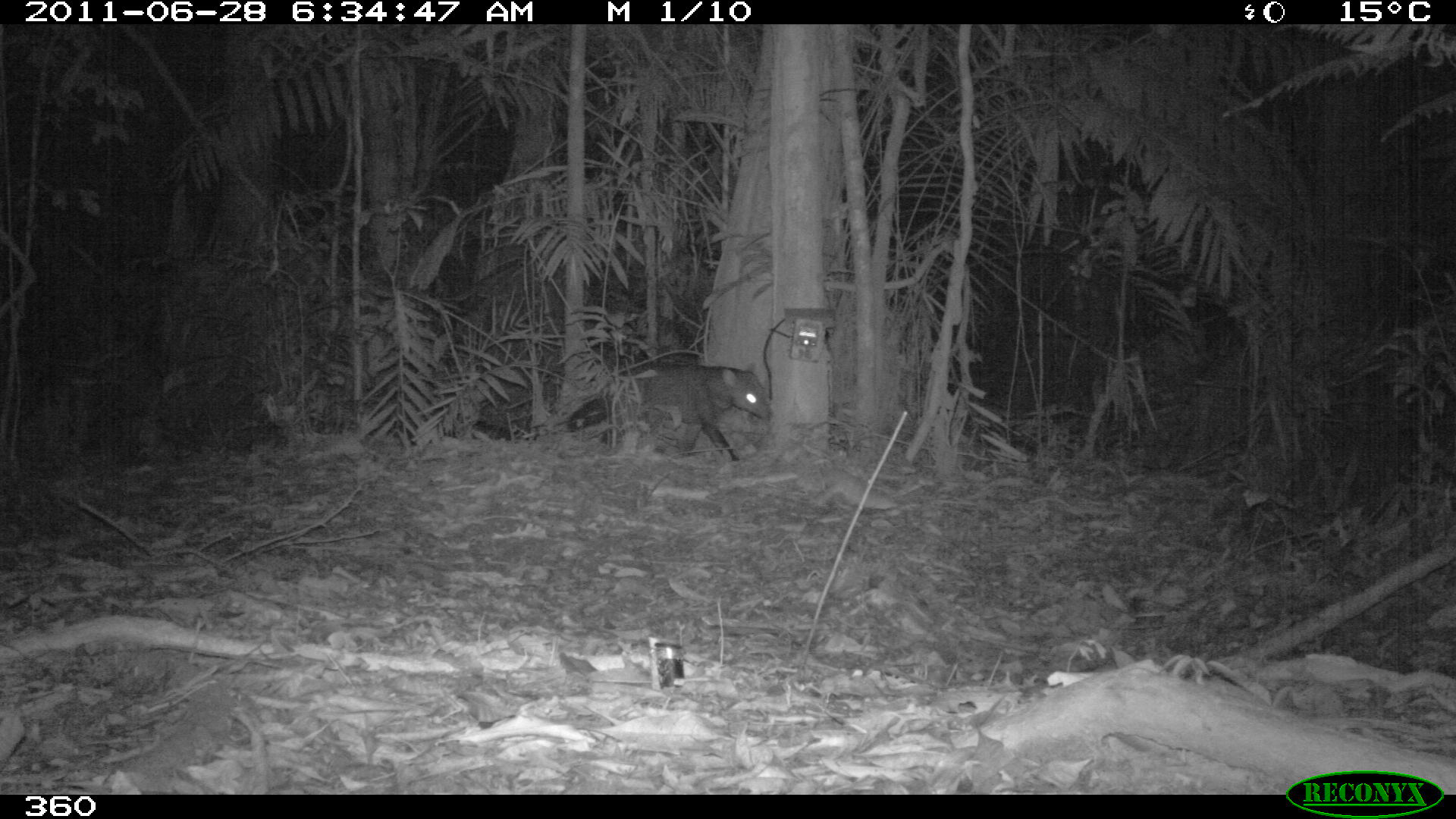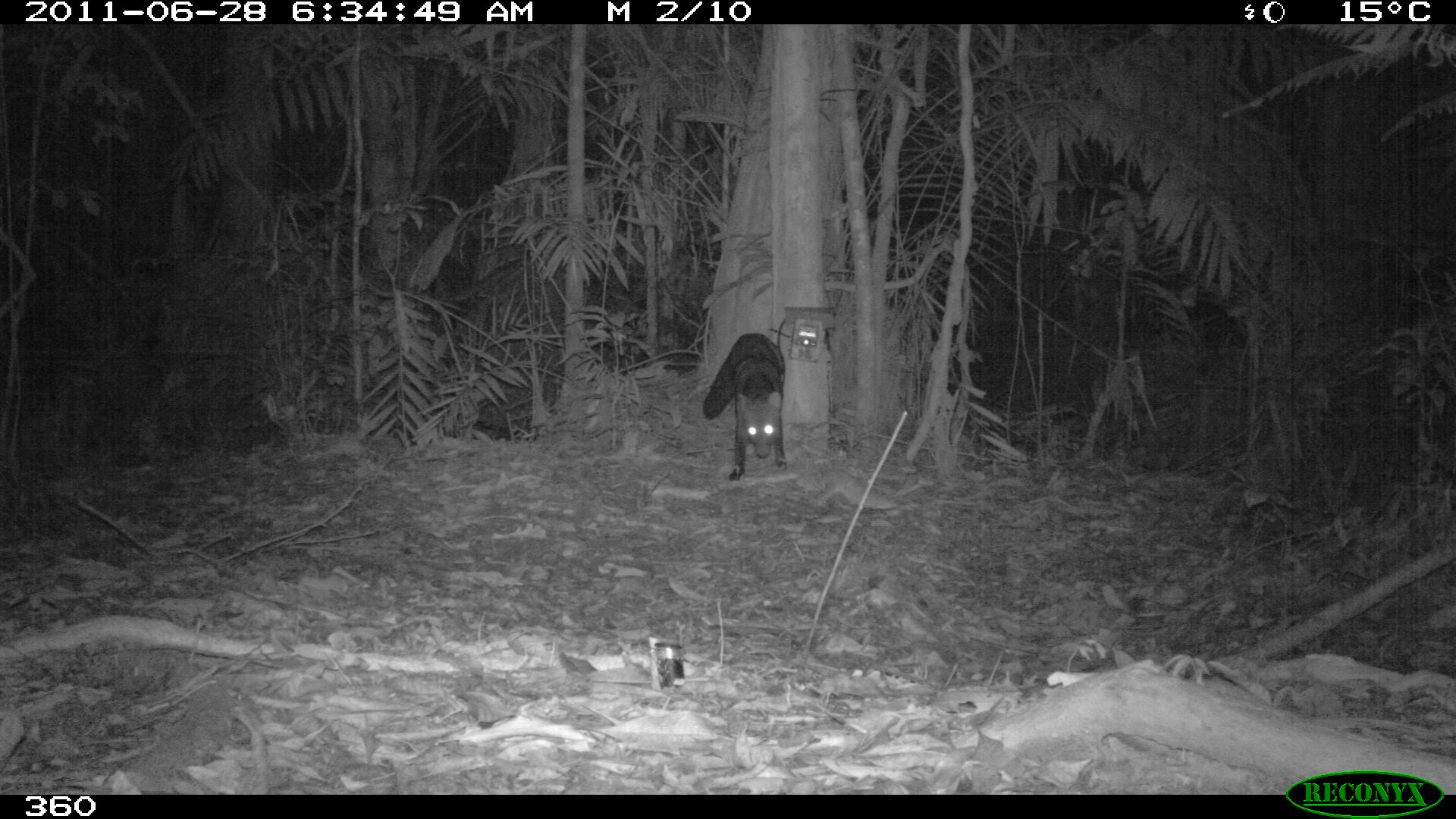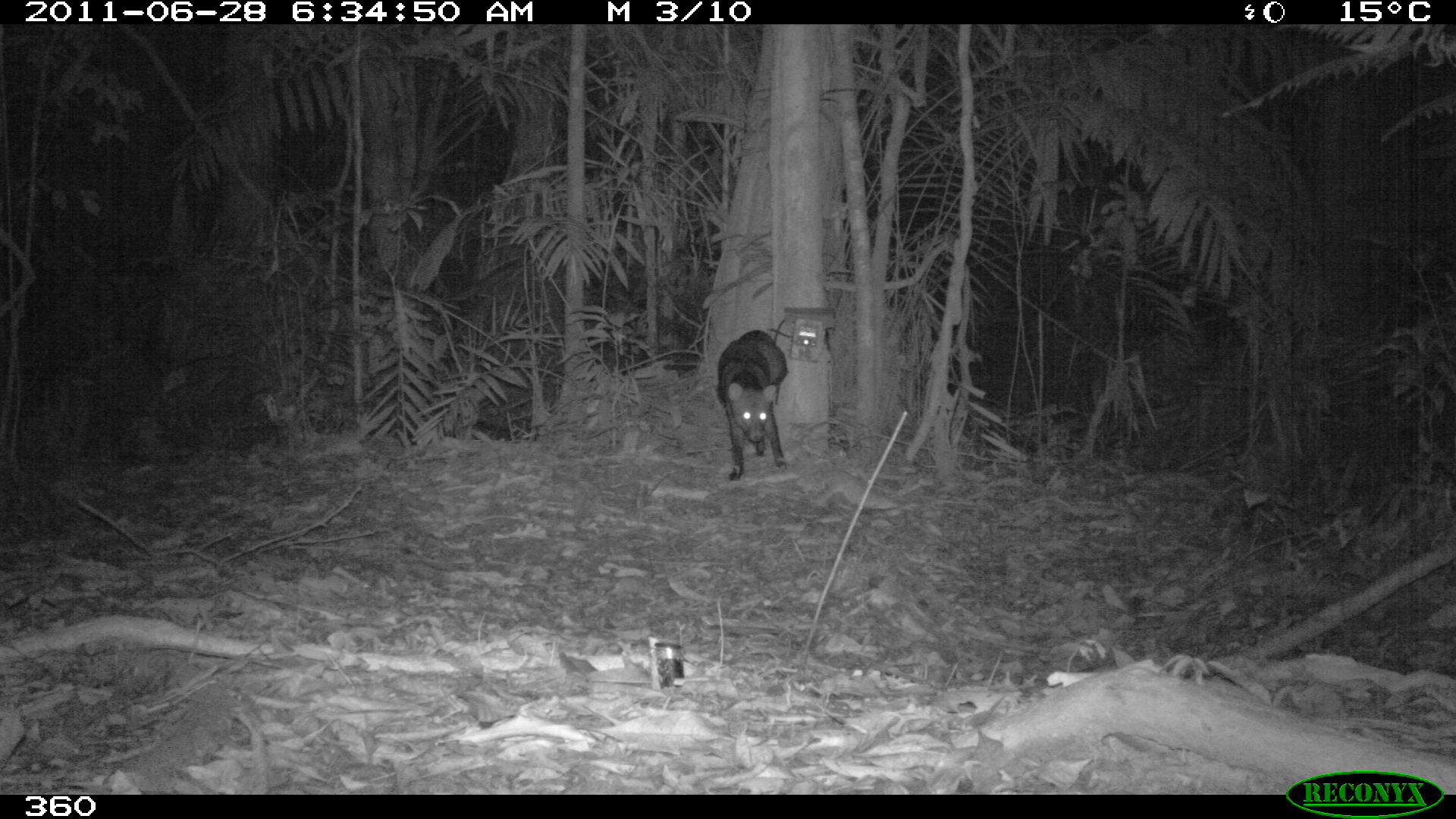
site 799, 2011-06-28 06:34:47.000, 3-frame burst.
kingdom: Animalia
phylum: Chordata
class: Mammalia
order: Carnivora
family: Canidae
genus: Atelocynus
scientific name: Atelocynus microtis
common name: short-eared dog